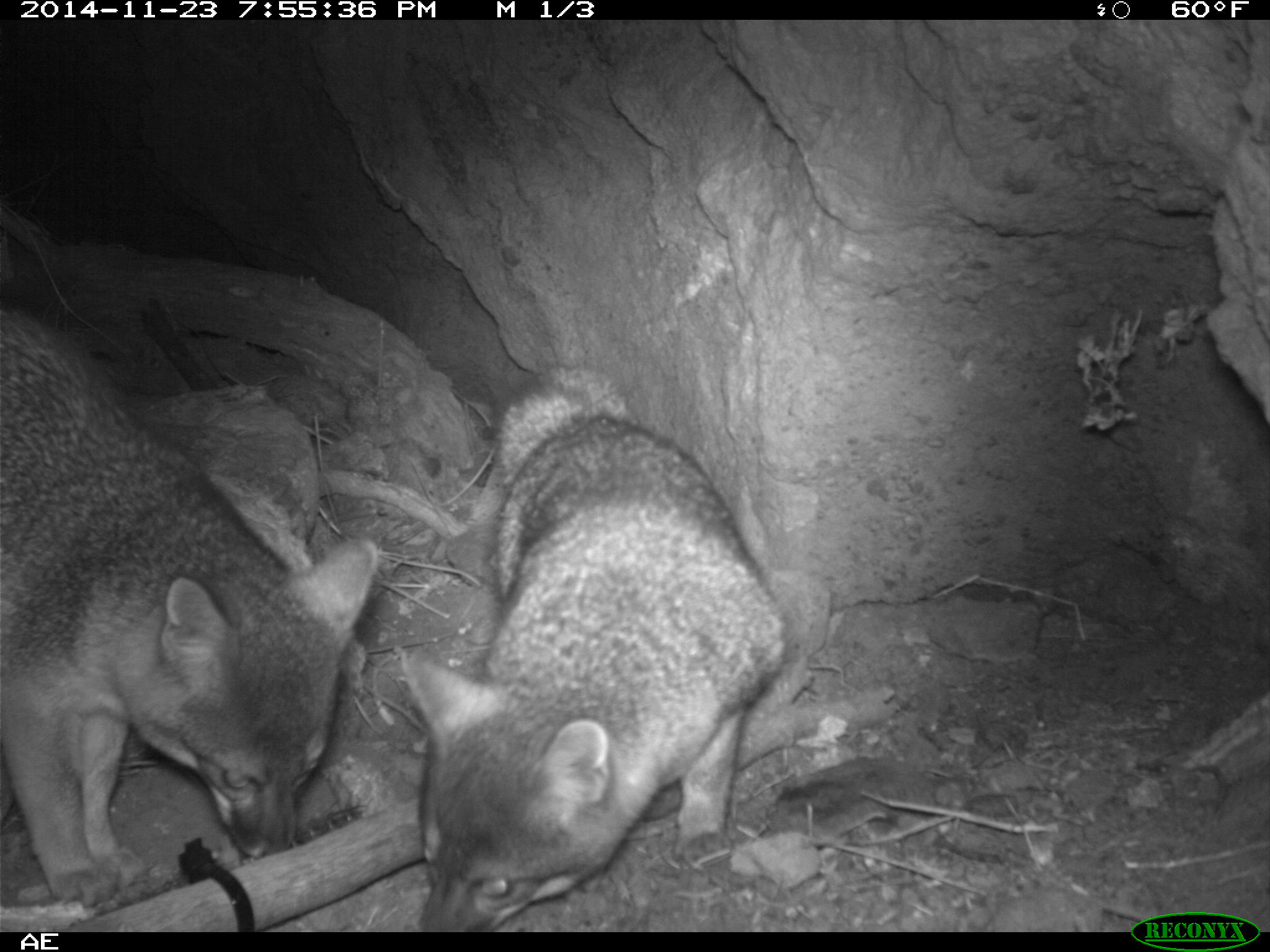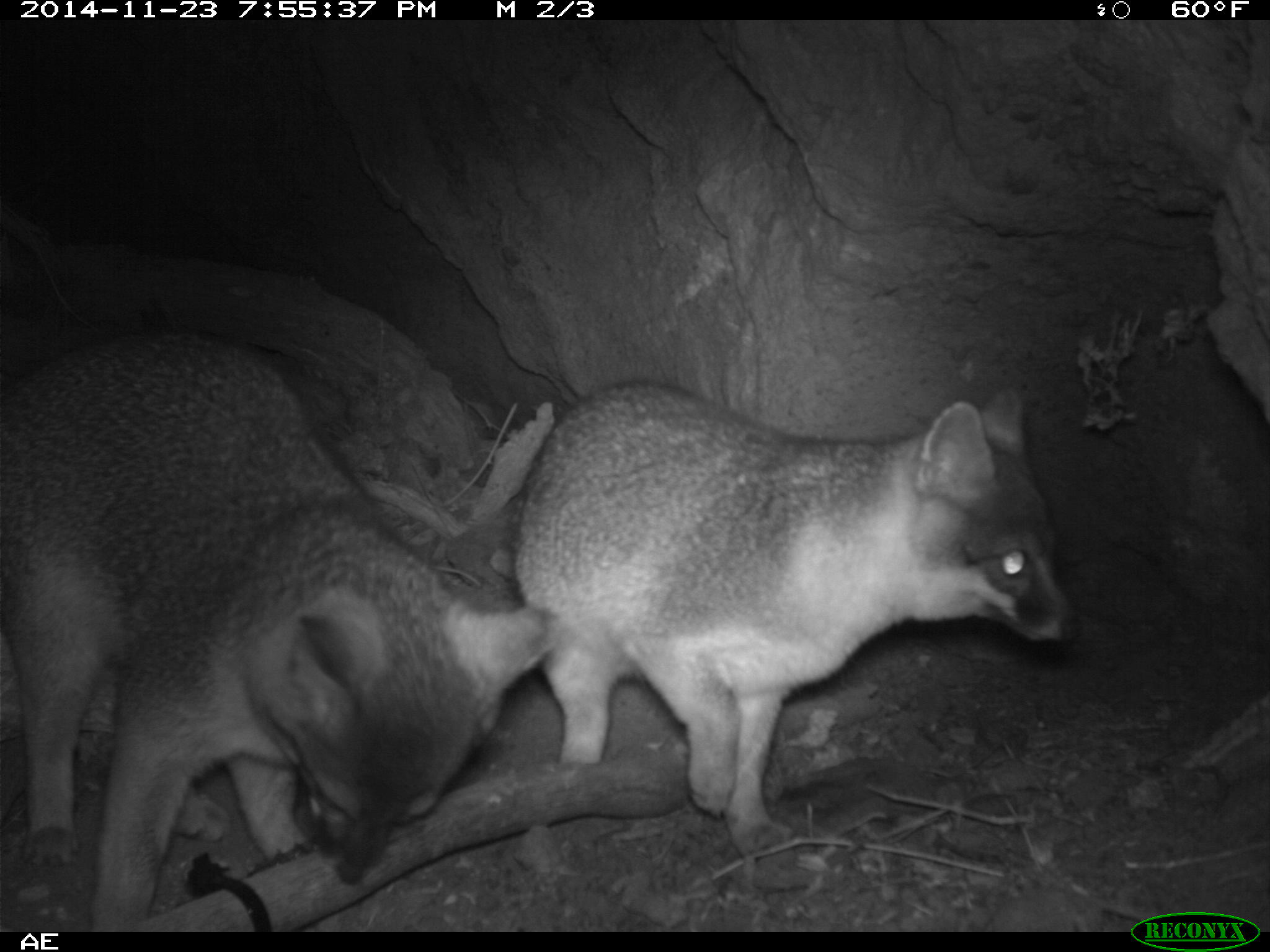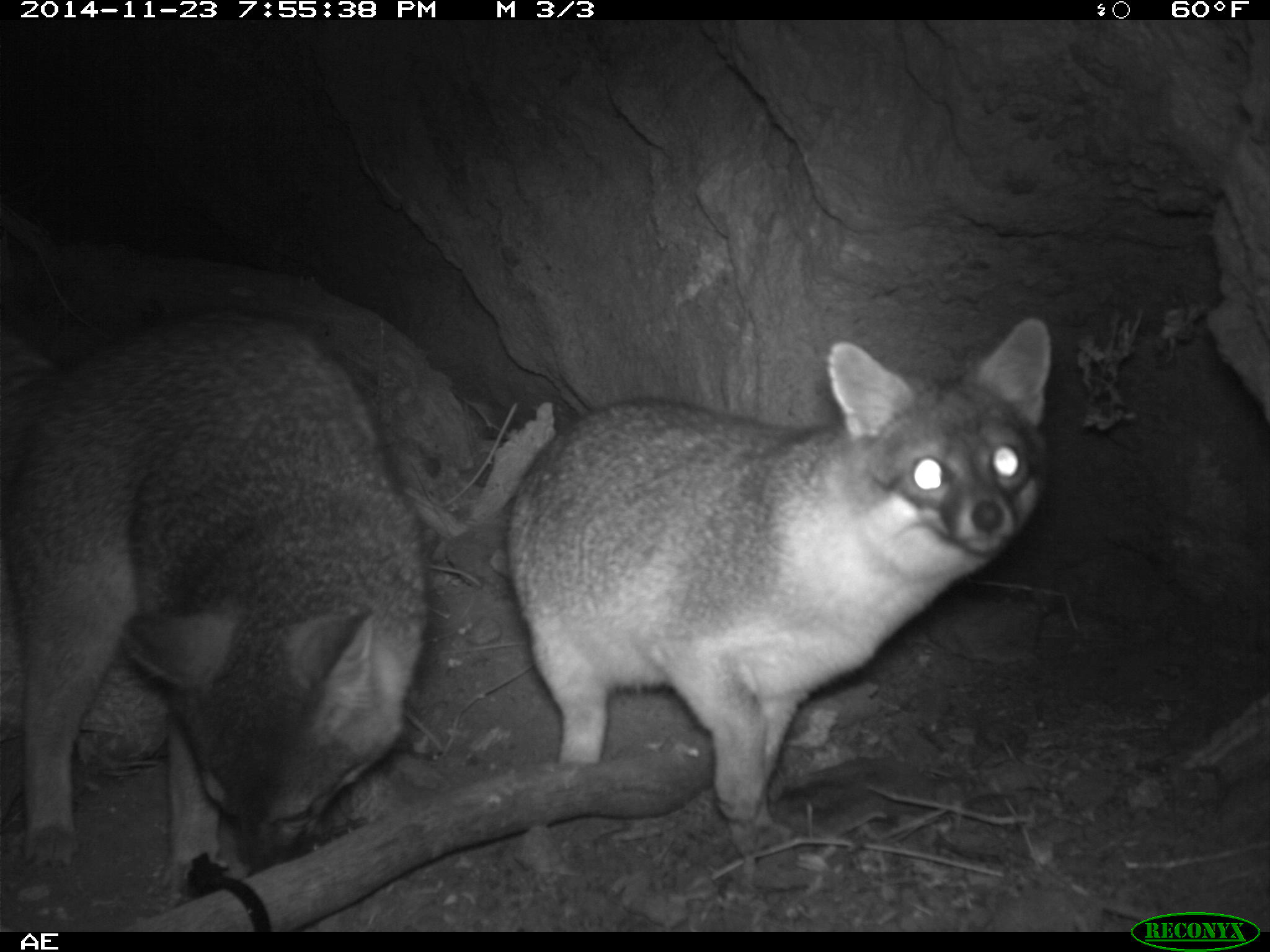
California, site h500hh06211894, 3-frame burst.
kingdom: Animalia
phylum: Chordata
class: Mammalia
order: Carnivora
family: Canidae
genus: Urocyon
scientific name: Urocyon littoralis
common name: island fox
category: fox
Fox (island fox) (Urocyon littoralis).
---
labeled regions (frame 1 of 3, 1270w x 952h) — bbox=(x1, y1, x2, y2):
fox: bbox=(0, 311, 373, 907); bbox=(400, 366, 784, 932)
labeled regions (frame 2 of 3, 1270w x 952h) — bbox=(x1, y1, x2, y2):
fox: bbox=(0, 331, 554, 932); bbox=(507, 375, 1080, 854)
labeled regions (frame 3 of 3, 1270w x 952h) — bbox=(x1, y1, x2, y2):
fox: bbox=(509, 314, 1052, 823); bbox=(0, 306, 433, 906)